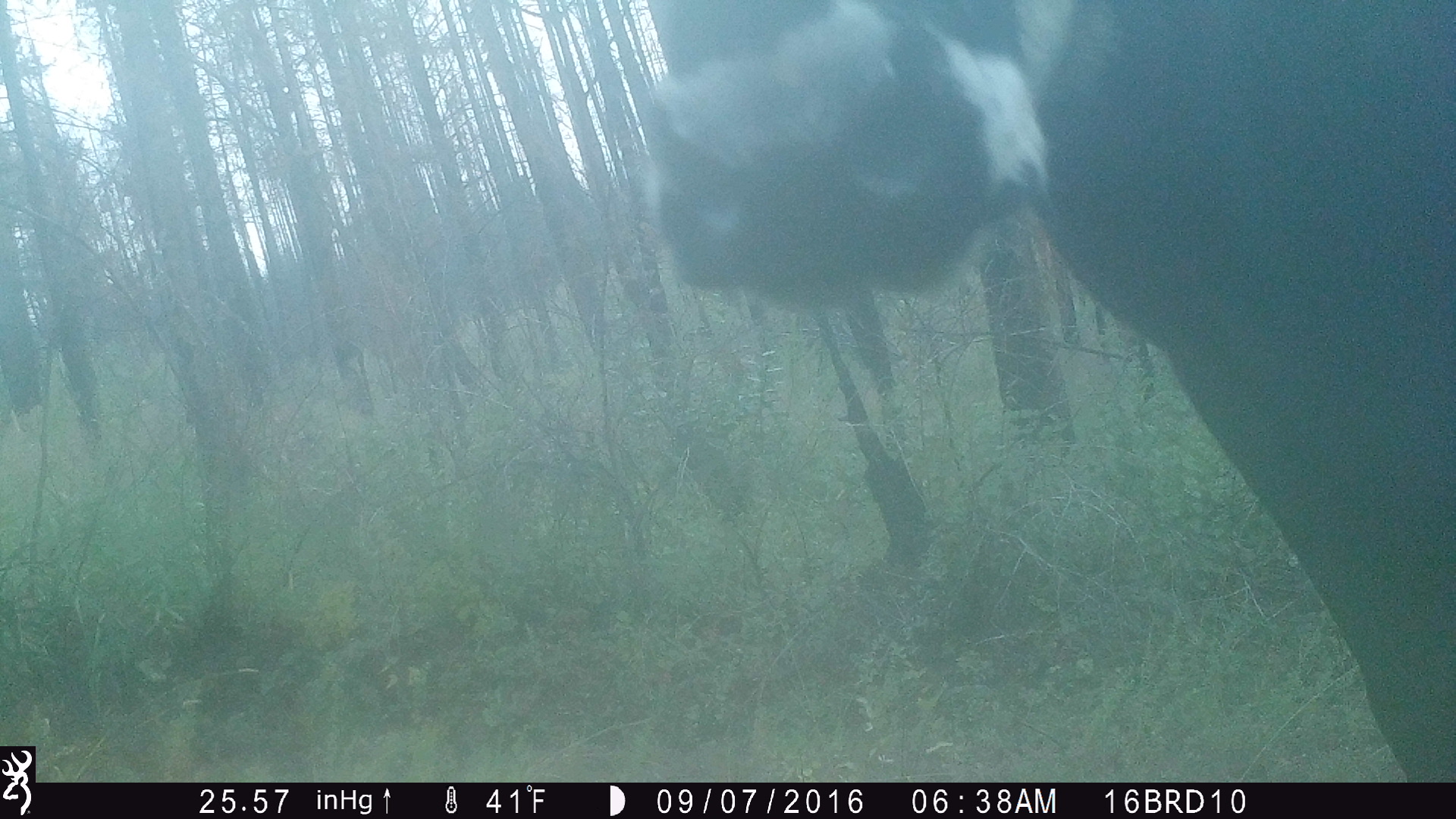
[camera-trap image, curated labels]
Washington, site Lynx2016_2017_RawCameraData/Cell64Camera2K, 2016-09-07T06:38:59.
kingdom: Animalia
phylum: Chordata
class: Mammalia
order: Artiodactyla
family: Bovidae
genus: Bos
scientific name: Bos taurus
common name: domestic cattle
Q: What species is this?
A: Domestic cattle (Bos taurus).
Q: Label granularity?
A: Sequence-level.